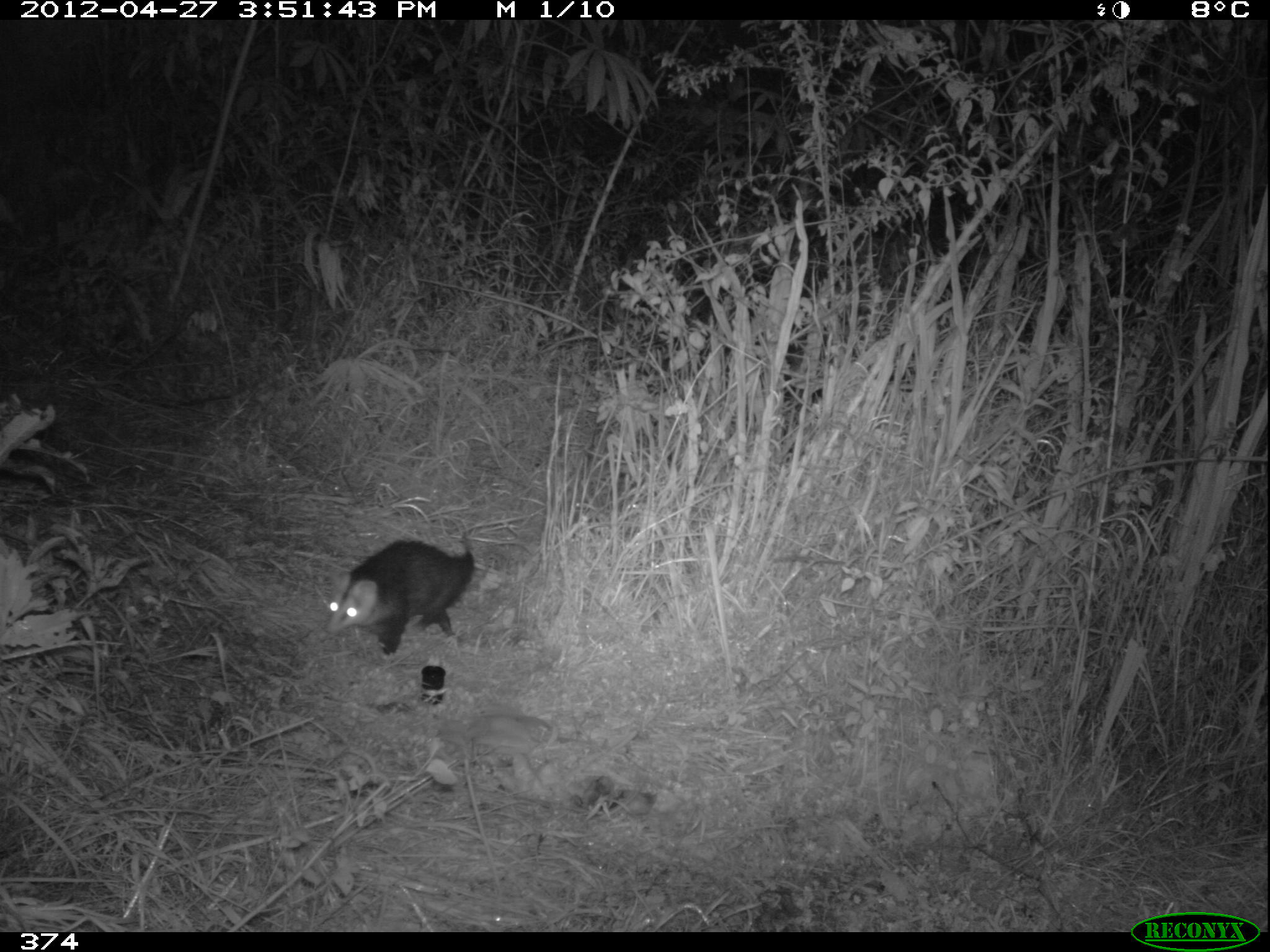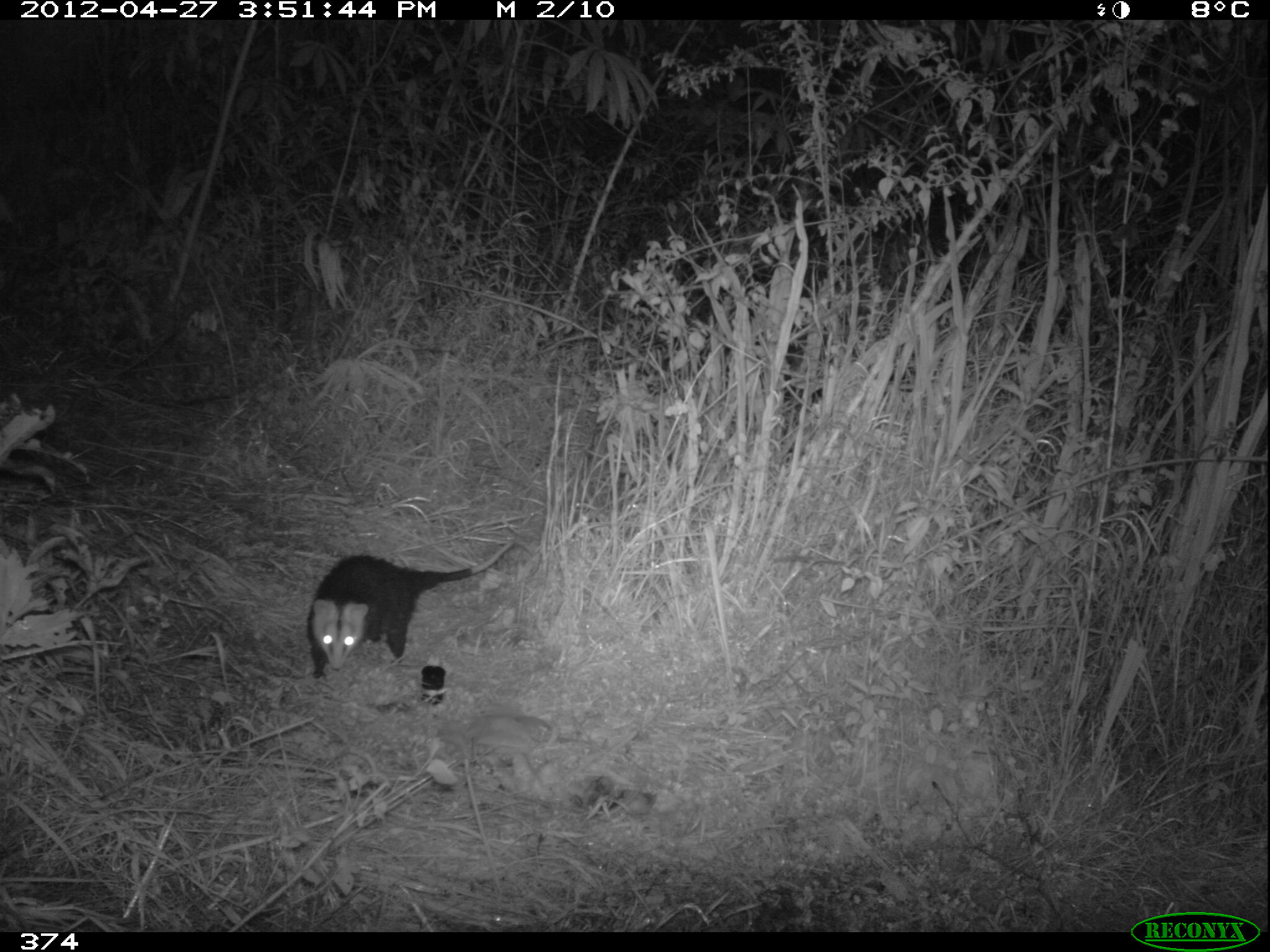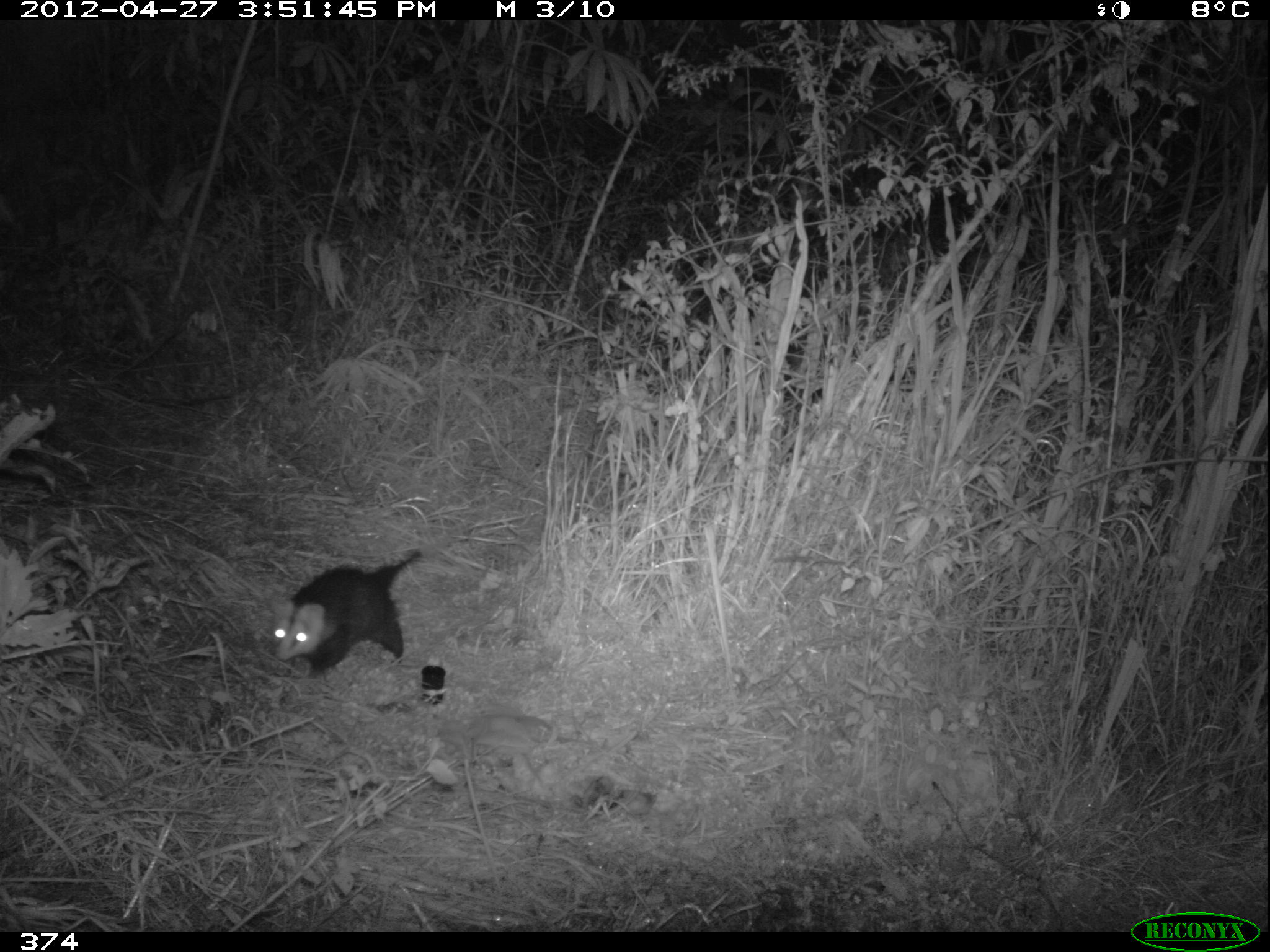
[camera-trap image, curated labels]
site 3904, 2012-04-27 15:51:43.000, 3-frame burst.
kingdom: Animalia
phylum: Chordata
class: Mammalia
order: Didelphimorphia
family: Didelphidae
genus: Didelphis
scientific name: Didelphis pernigra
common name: andean white-eared opossum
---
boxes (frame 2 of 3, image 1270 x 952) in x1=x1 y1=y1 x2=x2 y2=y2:
didelphis pernigra: x1=304 y1=534 x2=521 y2=684